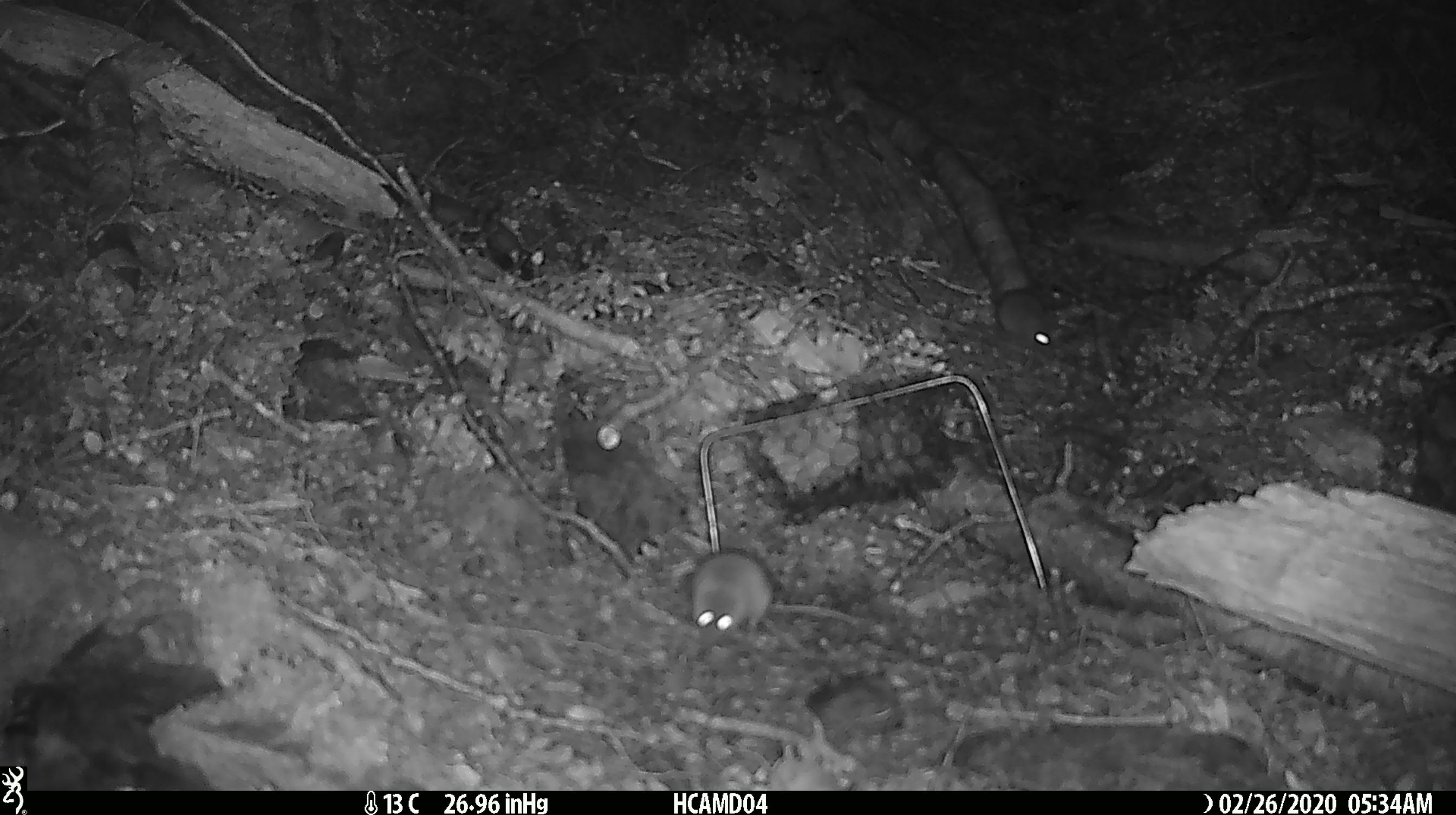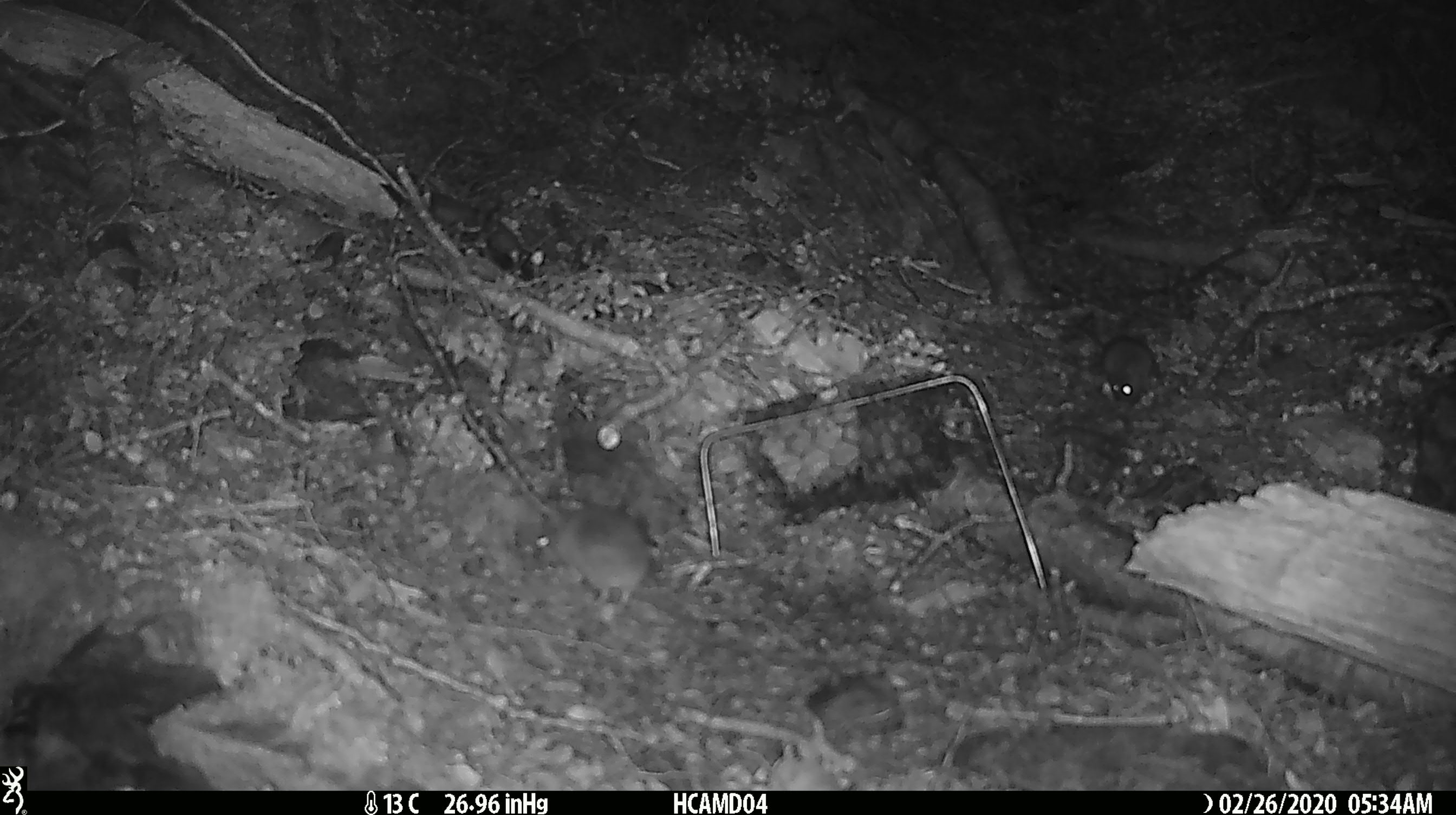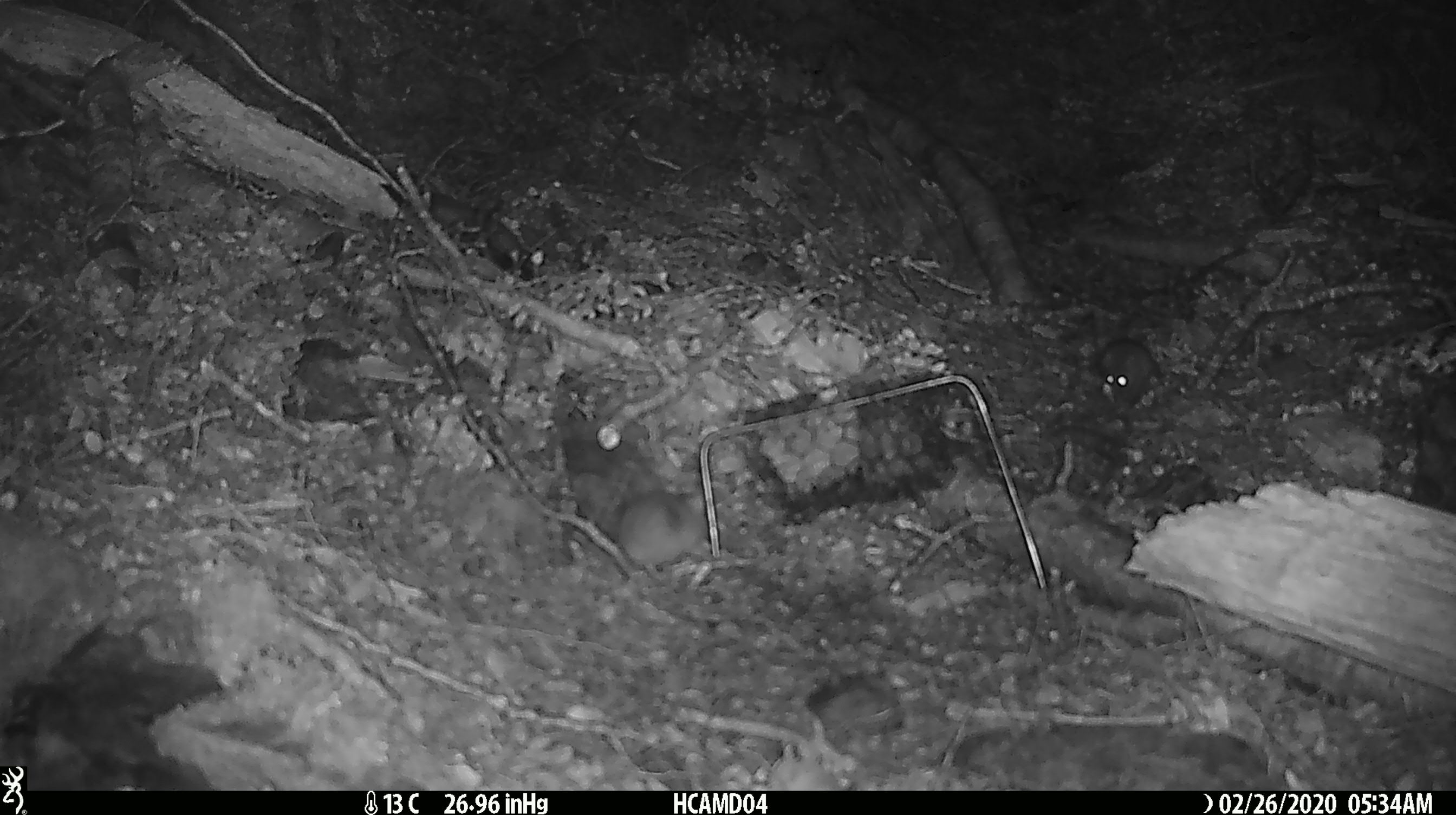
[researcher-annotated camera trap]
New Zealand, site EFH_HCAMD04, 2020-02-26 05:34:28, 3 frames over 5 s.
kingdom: Animalia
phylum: Chordata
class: Mammalia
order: Rodentia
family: Muridae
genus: Mus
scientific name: Mus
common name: mouse